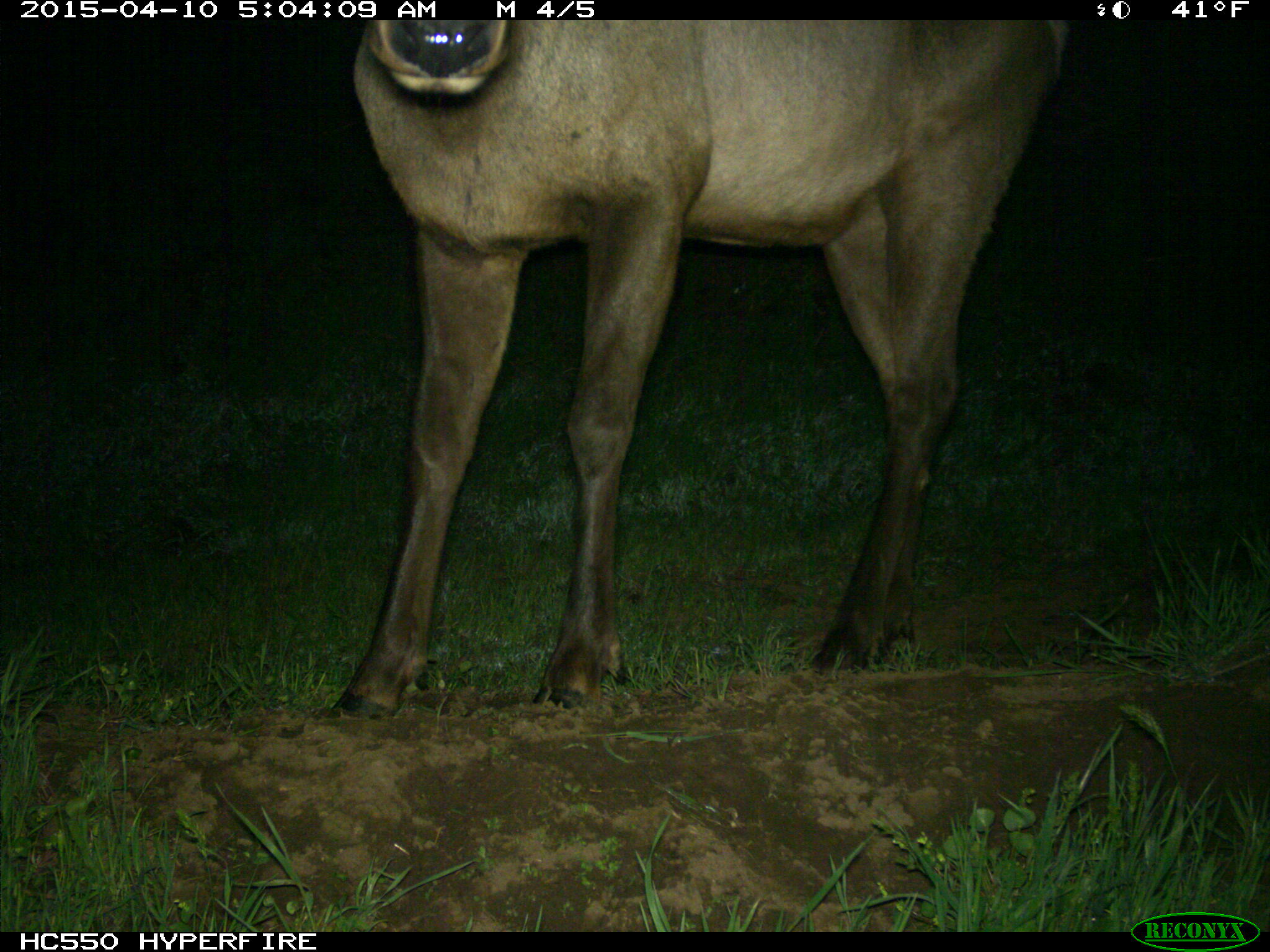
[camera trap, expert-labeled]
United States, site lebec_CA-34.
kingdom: Animalia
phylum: Chordata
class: Mammalia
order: Artiodactyla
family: Cervidae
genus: Cervus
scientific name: Cervus canadensis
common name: elk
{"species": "Cervus canadensis (elk)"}